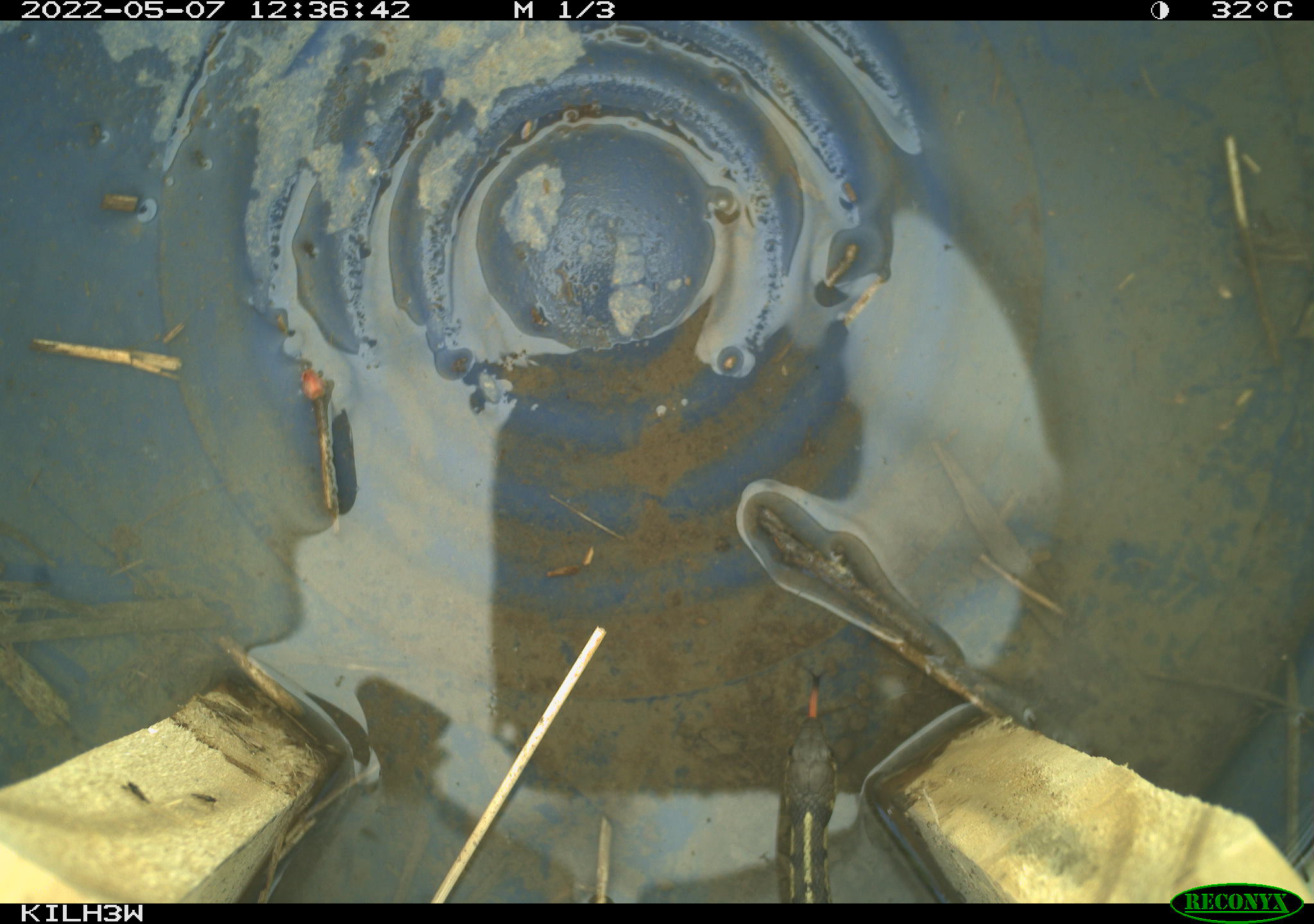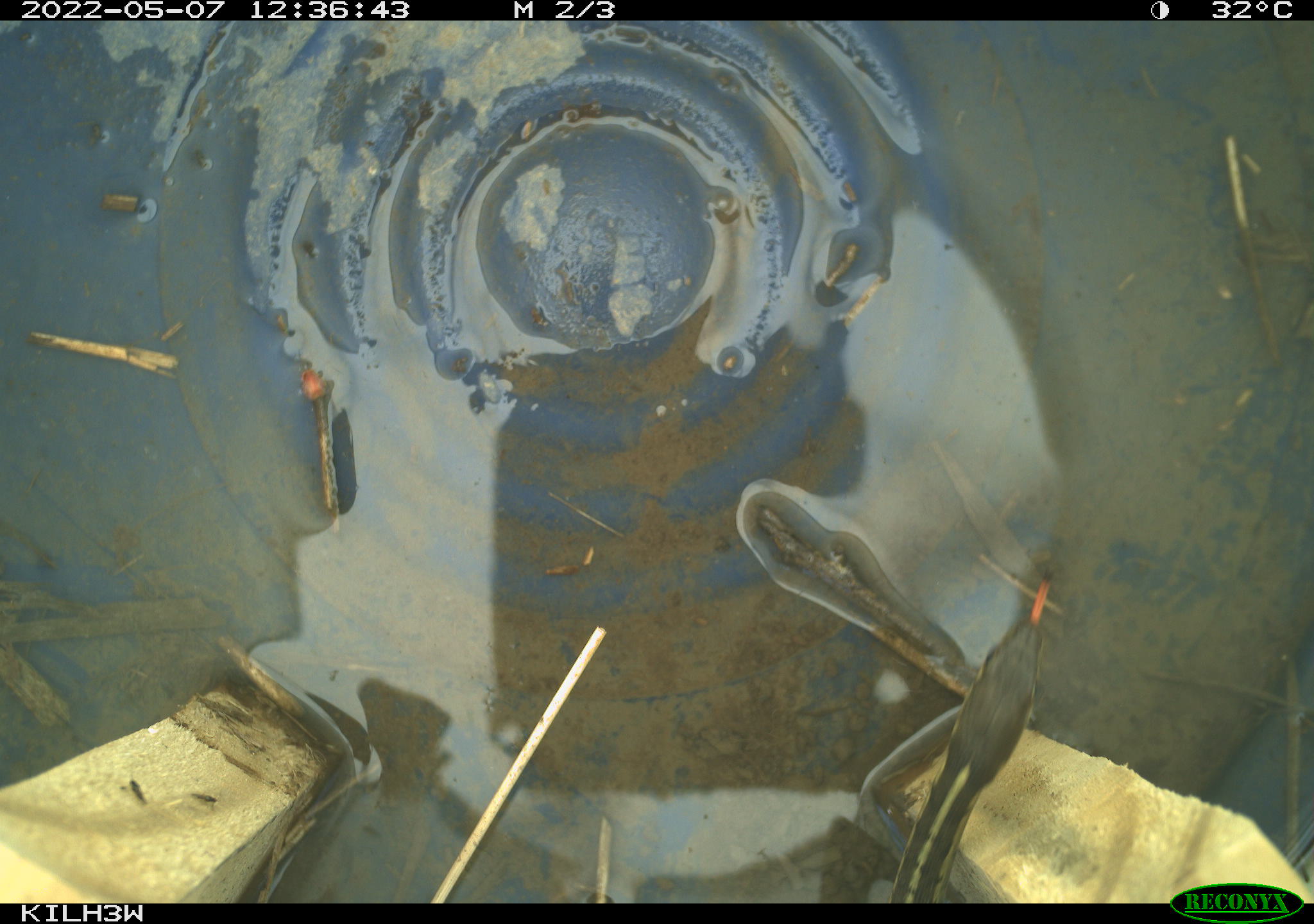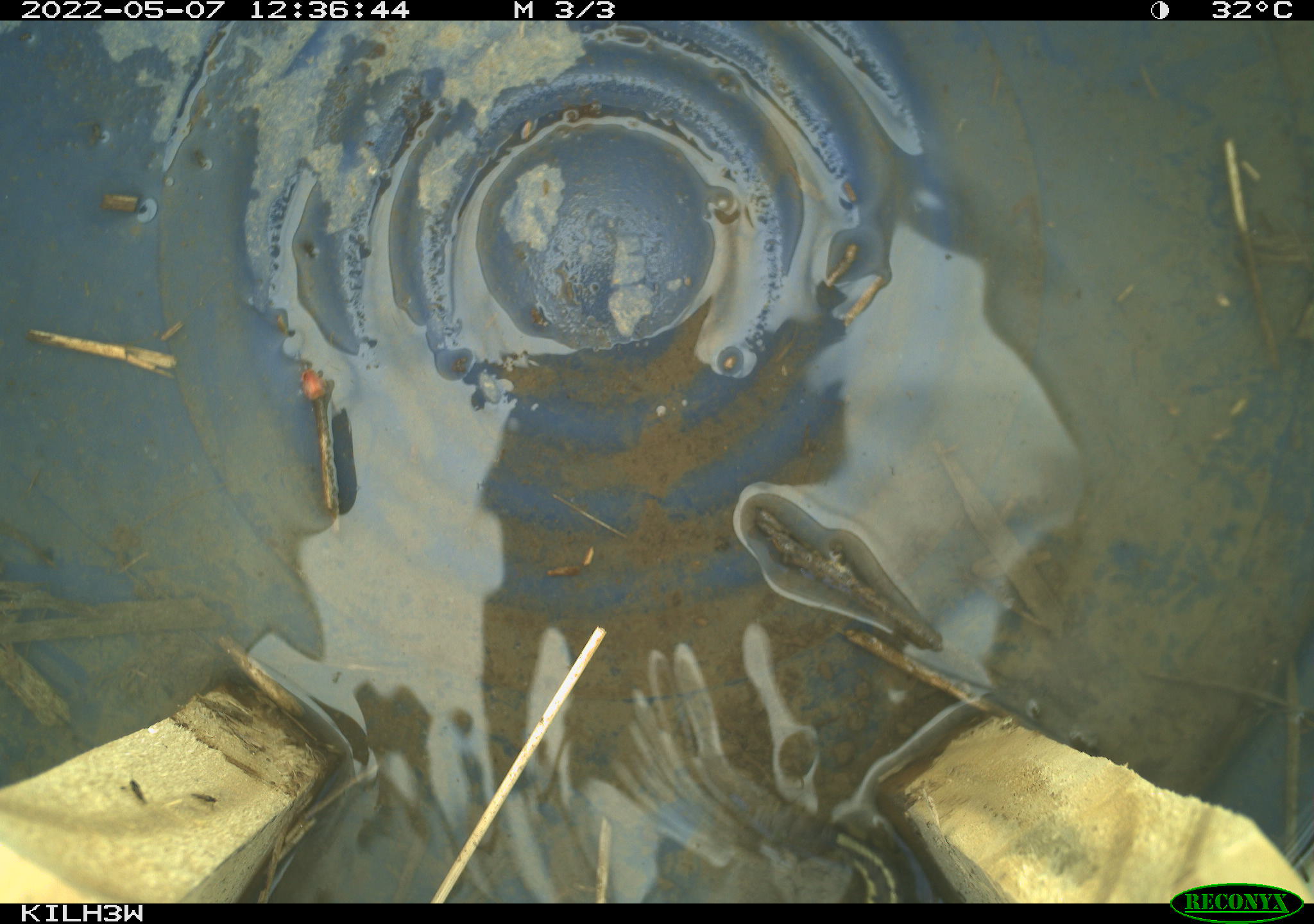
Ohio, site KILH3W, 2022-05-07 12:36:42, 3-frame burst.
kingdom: Animalia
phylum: Chordata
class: Reptilia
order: Squamata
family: Colubridae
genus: Thamnophis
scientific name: Thamnophis sirtalis sirtalis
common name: eastern gartersnake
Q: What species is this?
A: Eastern gartersnake (Thamnophis sirtalis sirtalis).